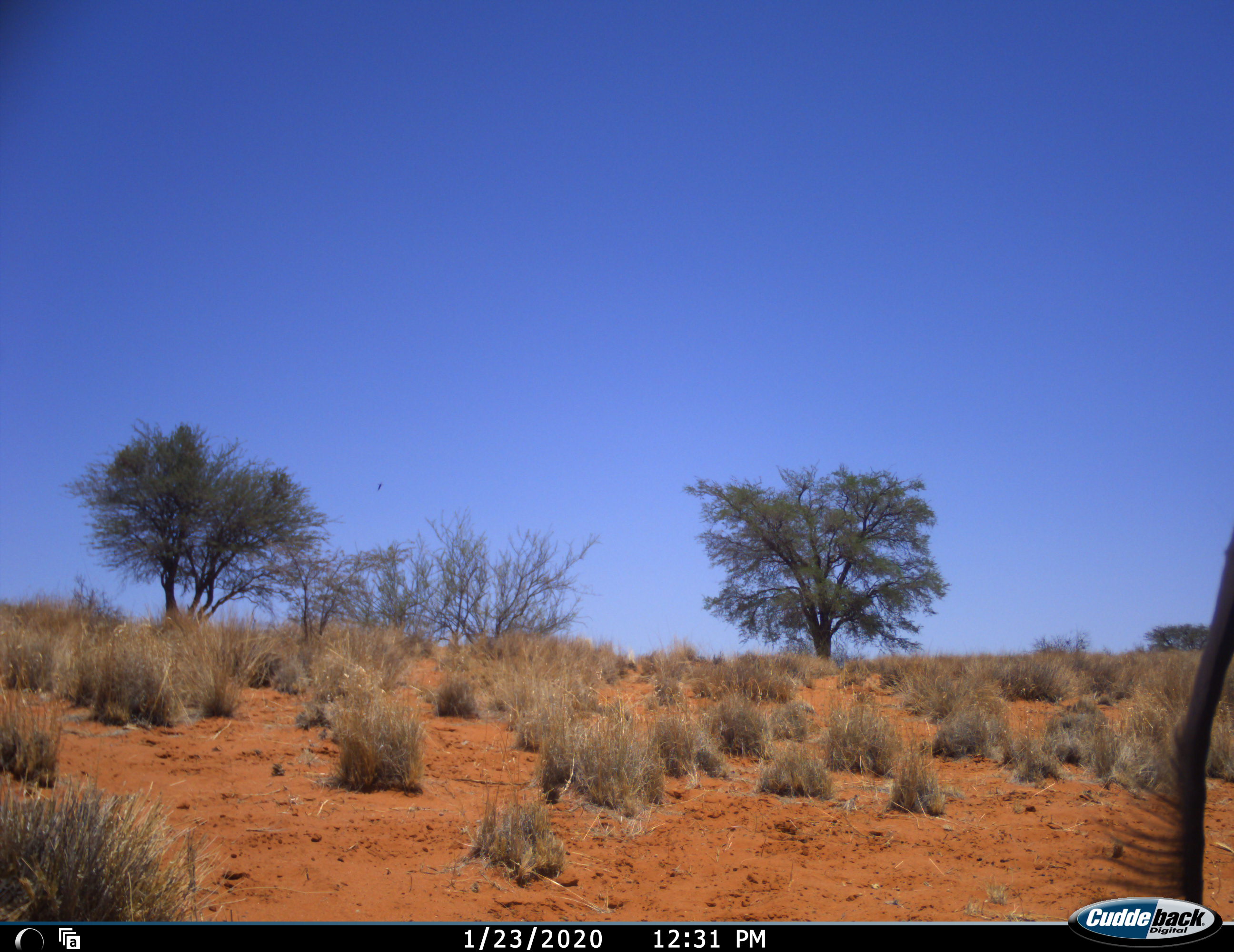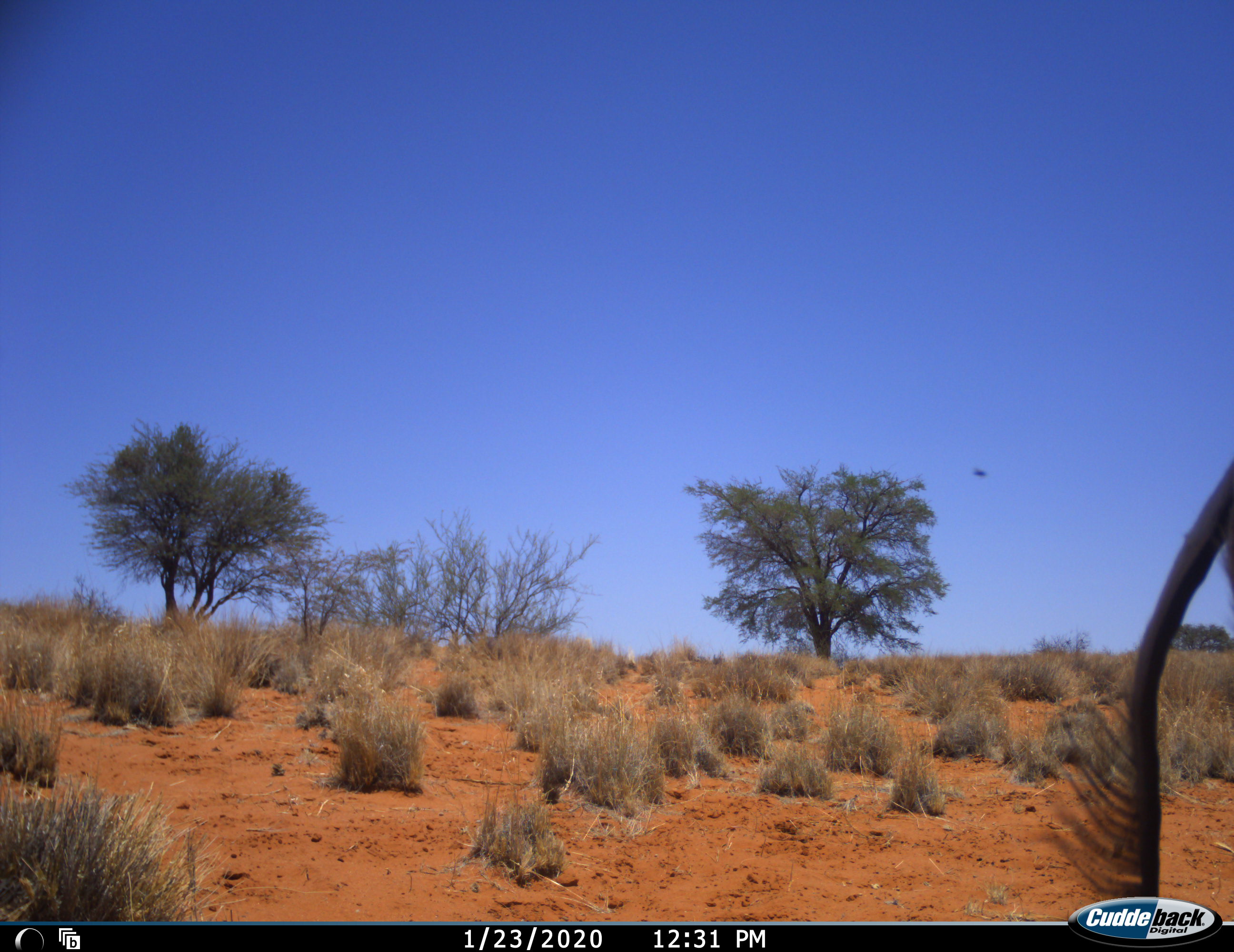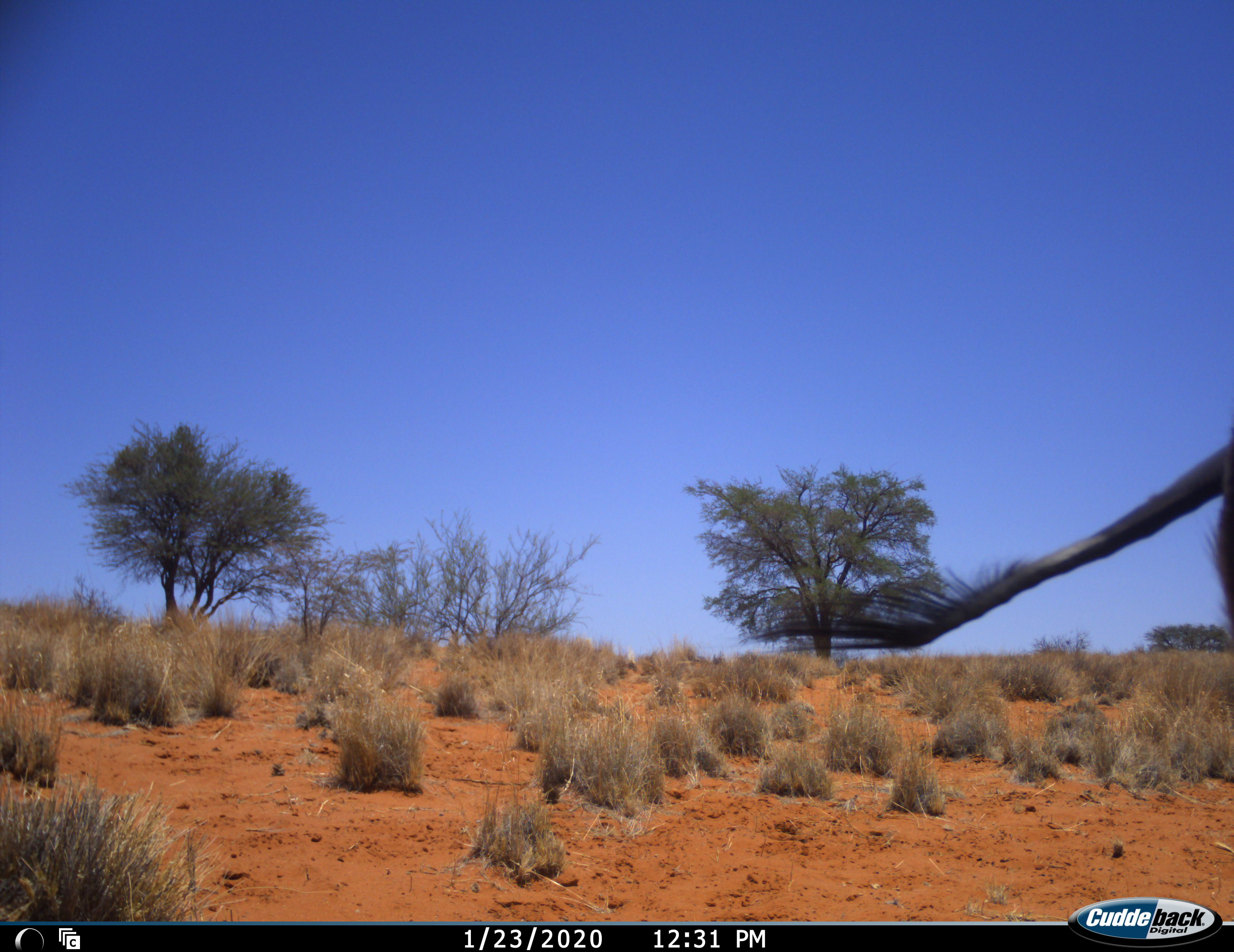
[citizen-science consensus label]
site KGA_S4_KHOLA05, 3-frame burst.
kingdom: Animalia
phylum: Chordata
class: Mammalia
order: Artiodactyla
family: Bovidae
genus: Antidorcas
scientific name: Antidorcas marsupialis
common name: springbok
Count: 1.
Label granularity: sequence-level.